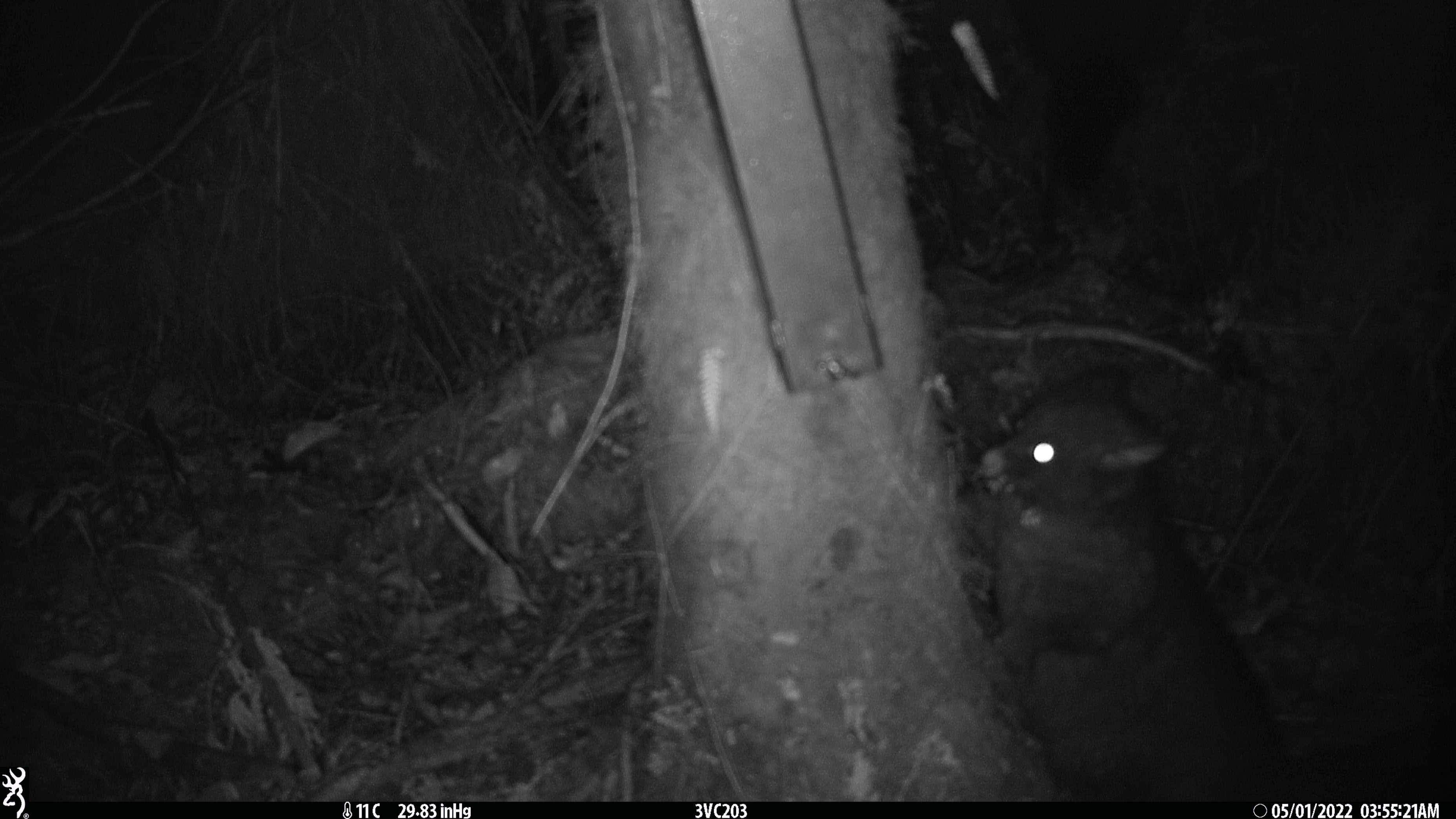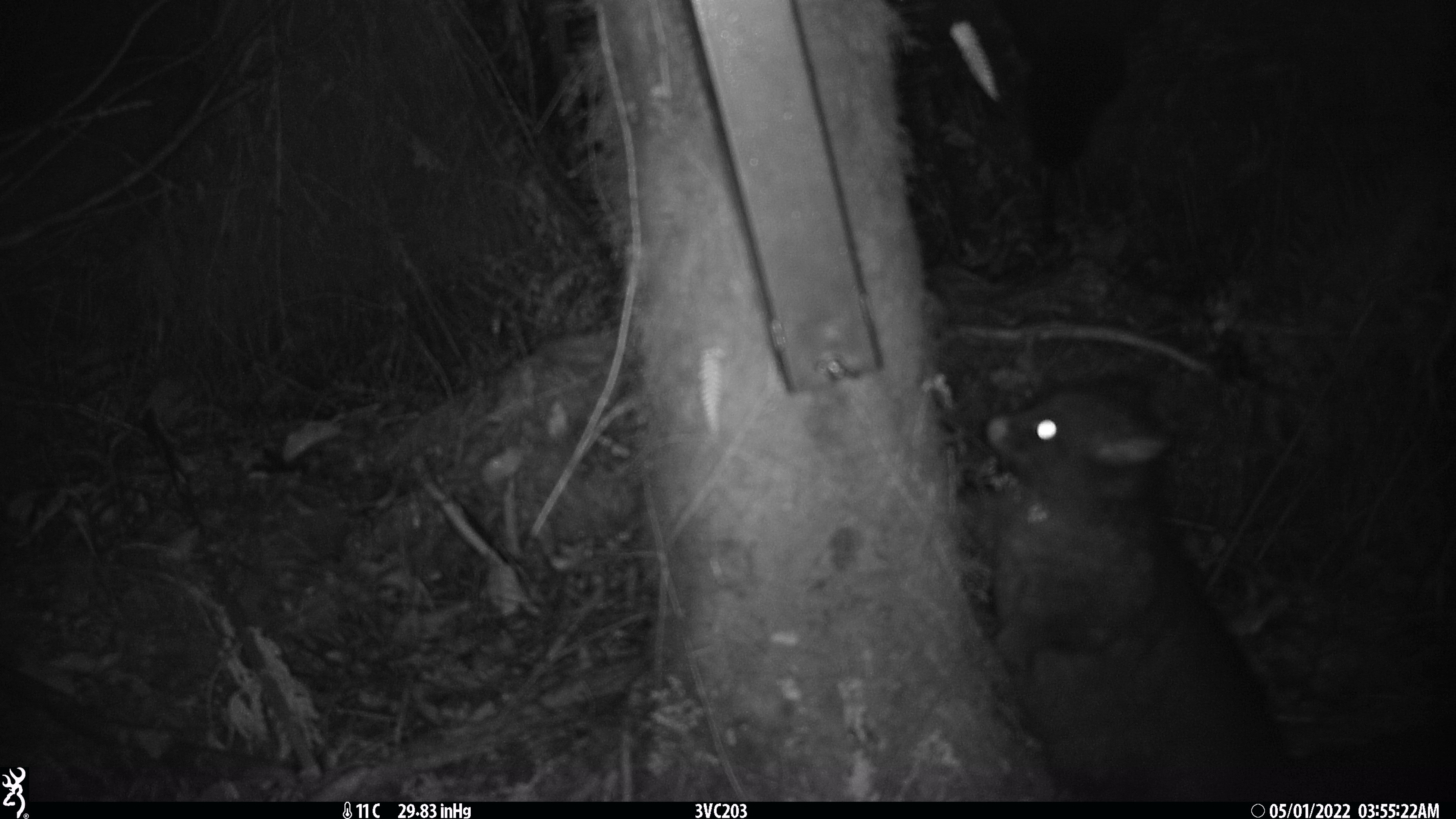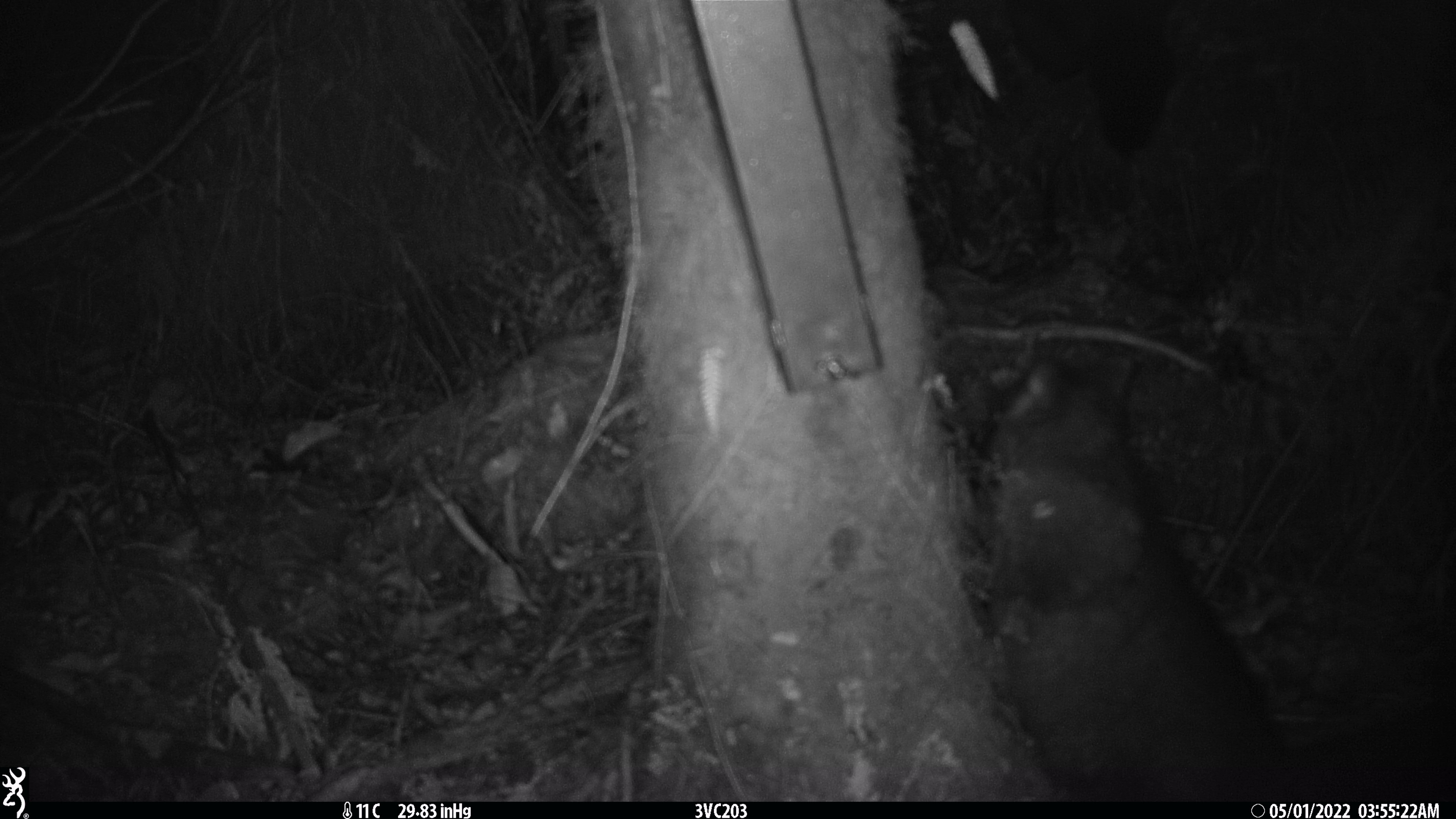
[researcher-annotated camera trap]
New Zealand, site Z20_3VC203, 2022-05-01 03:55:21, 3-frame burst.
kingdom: Animalia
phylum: Chordata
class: Mammalia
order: Diprotodontia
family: Phalangeridae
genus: Trichosurus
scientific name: Trichosurus vulpecula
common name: common brushtail possum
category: possum